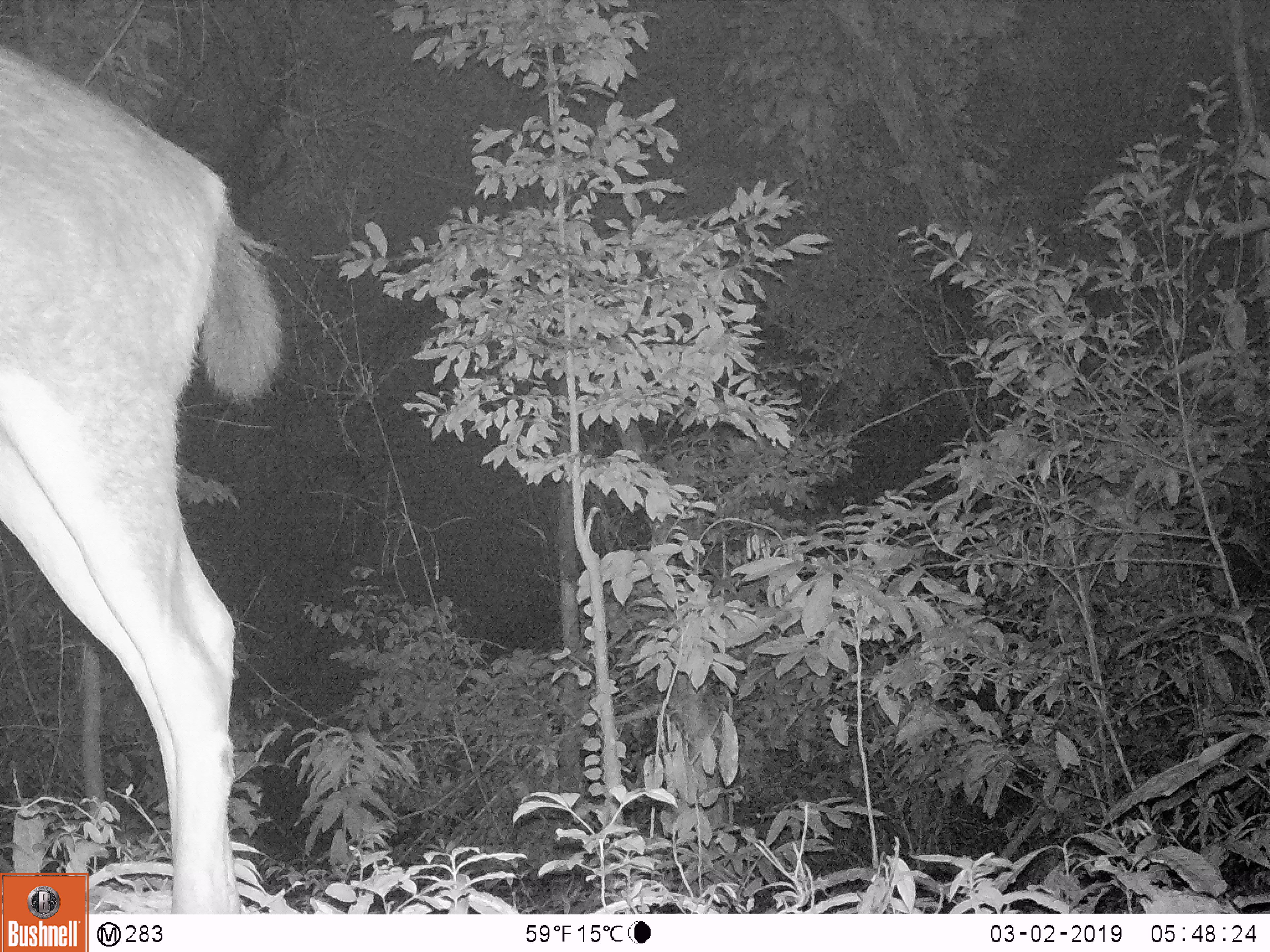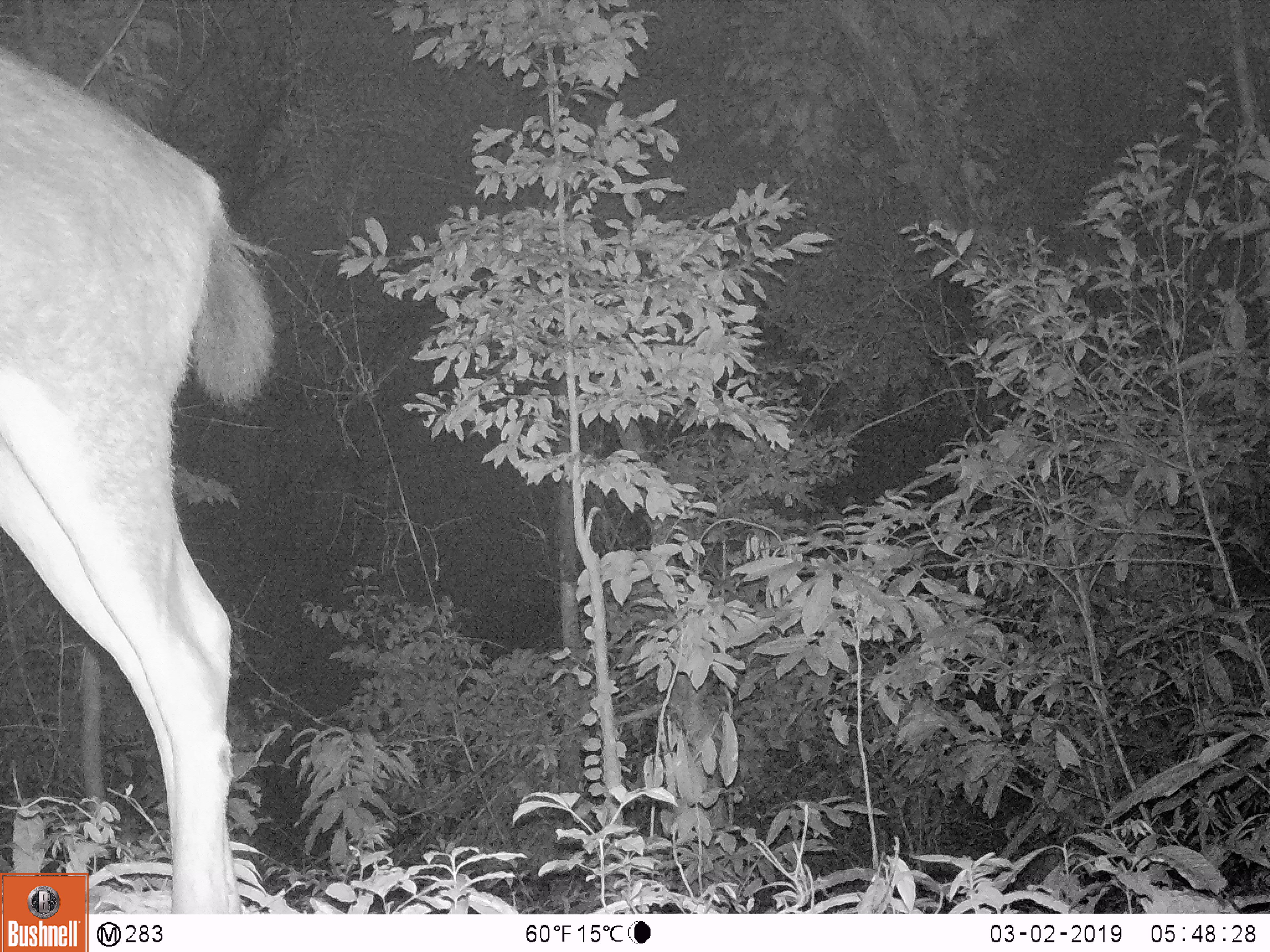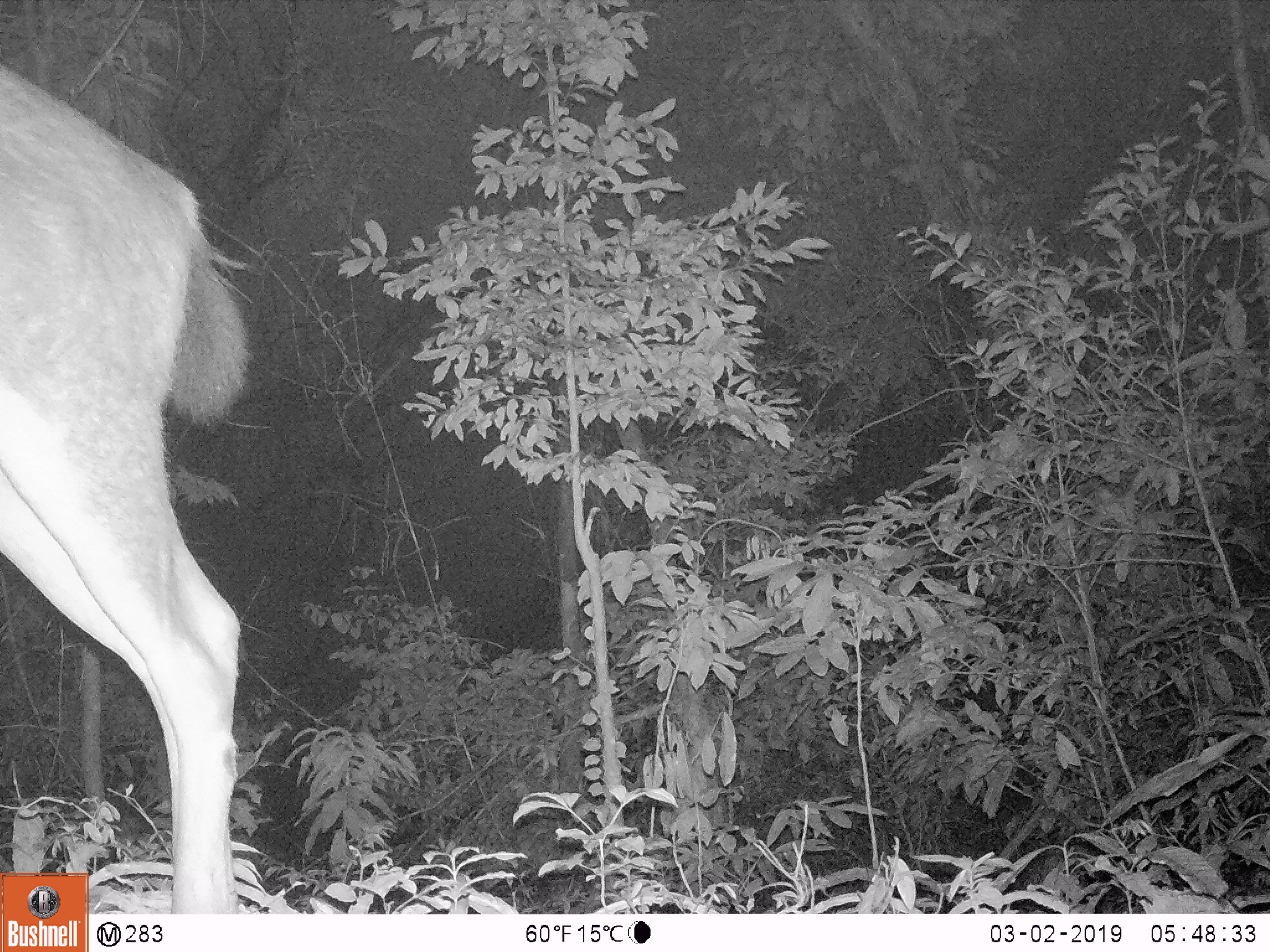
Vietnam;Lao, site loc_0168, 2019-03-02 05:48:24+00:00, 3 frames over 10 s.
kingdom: Animalia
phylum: Chordata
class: Mammalia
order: Artiodactyla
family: Cervidae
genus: Rusa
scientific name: Rusa unicolor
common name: sambar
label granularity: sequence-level